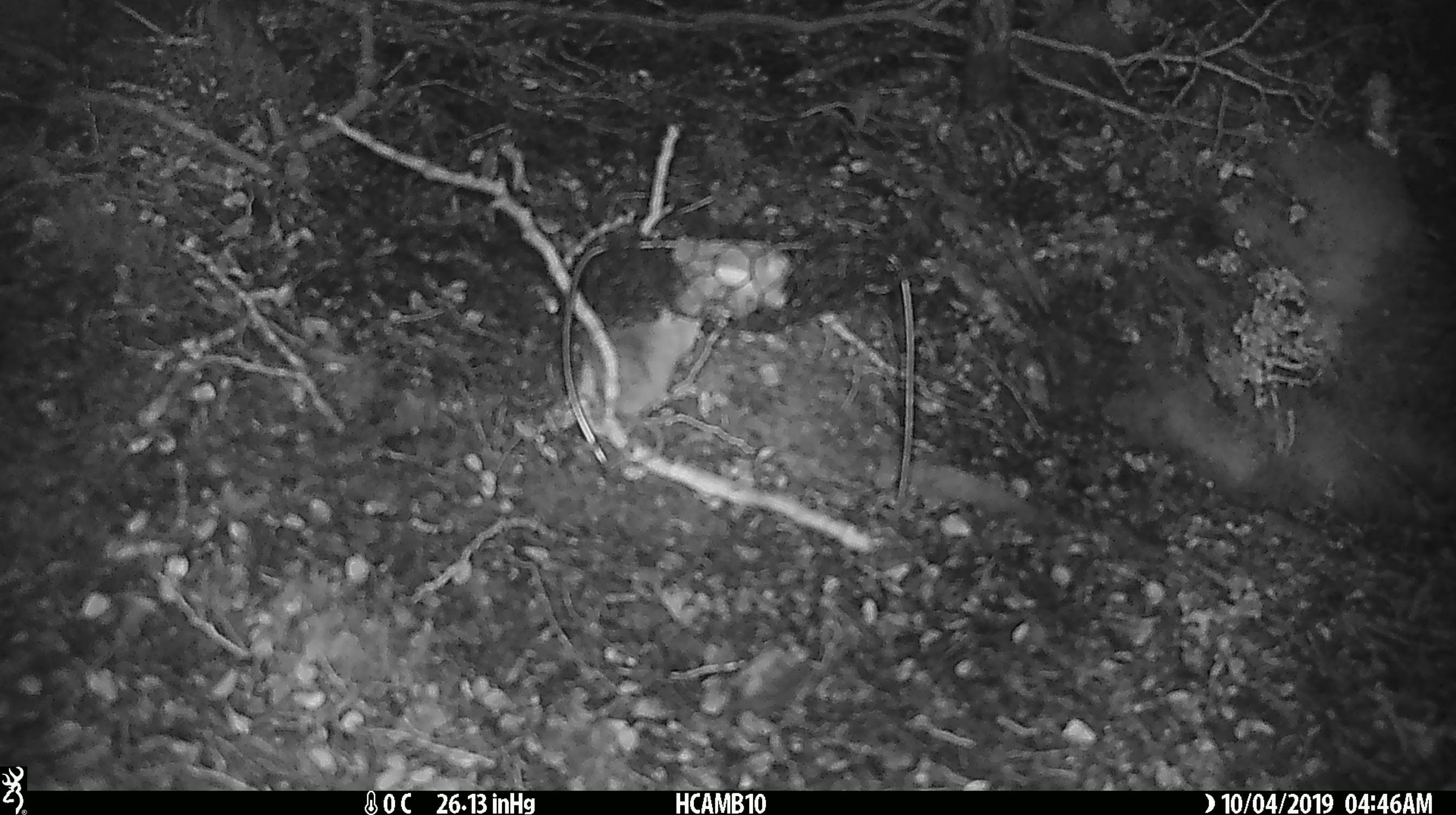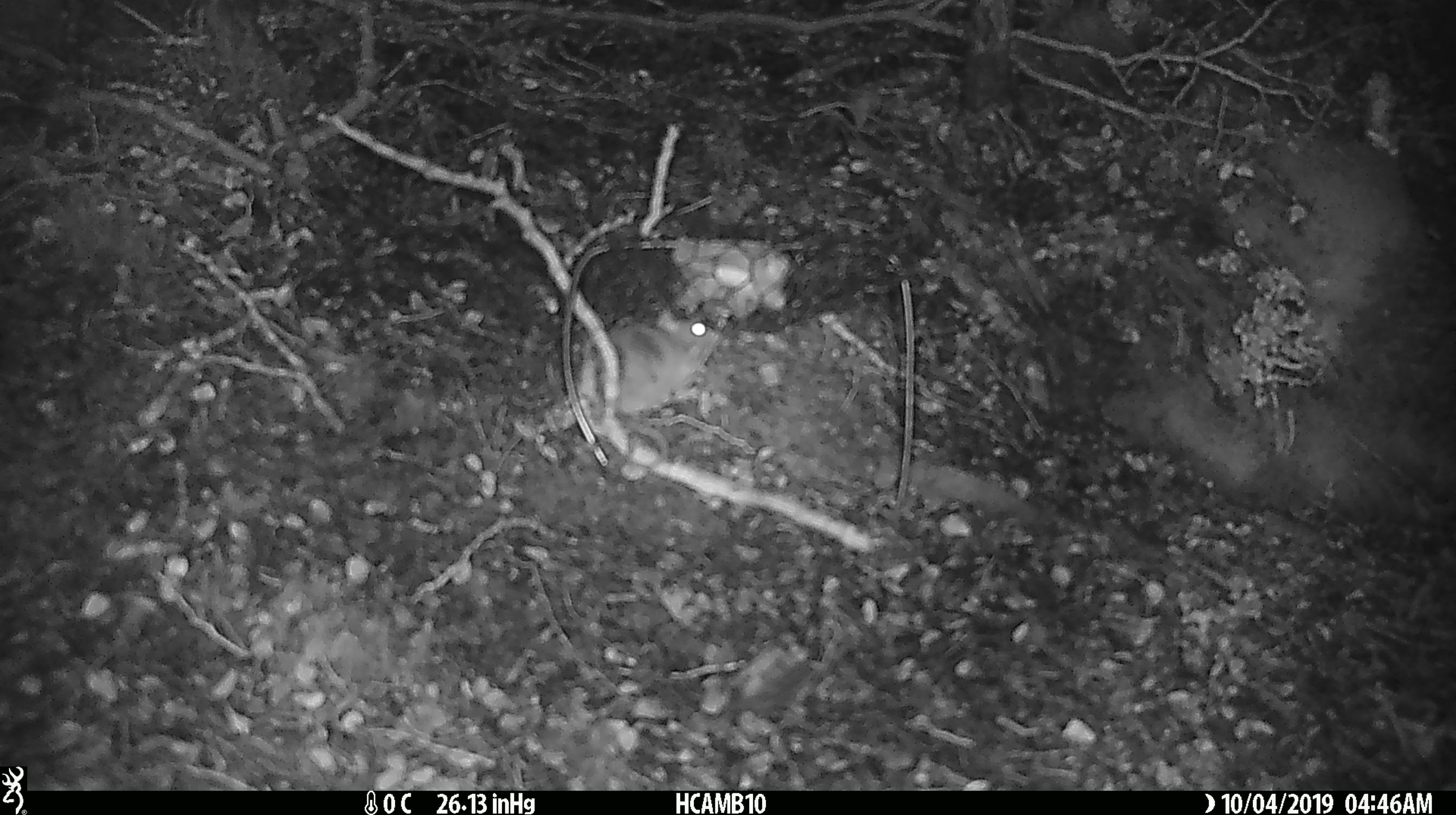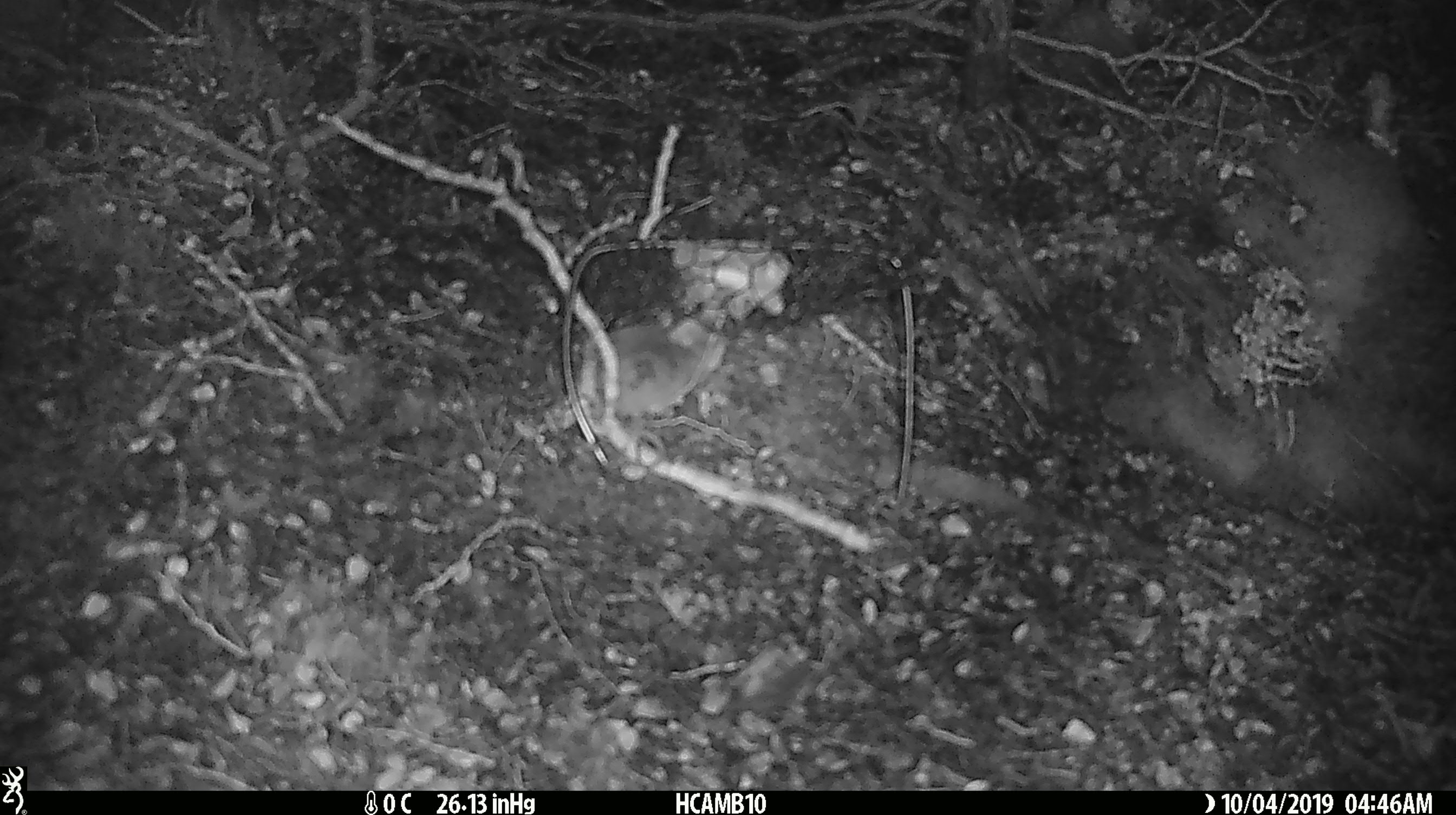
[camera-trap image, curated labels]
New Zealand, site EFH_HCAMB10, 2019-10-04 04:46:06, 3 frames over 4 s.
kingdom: Animalia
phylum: Chordata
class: Mammalia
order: Rodentia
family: Muridae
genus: Mus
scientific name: Mus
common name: mouse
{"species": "mouse (Mus)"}